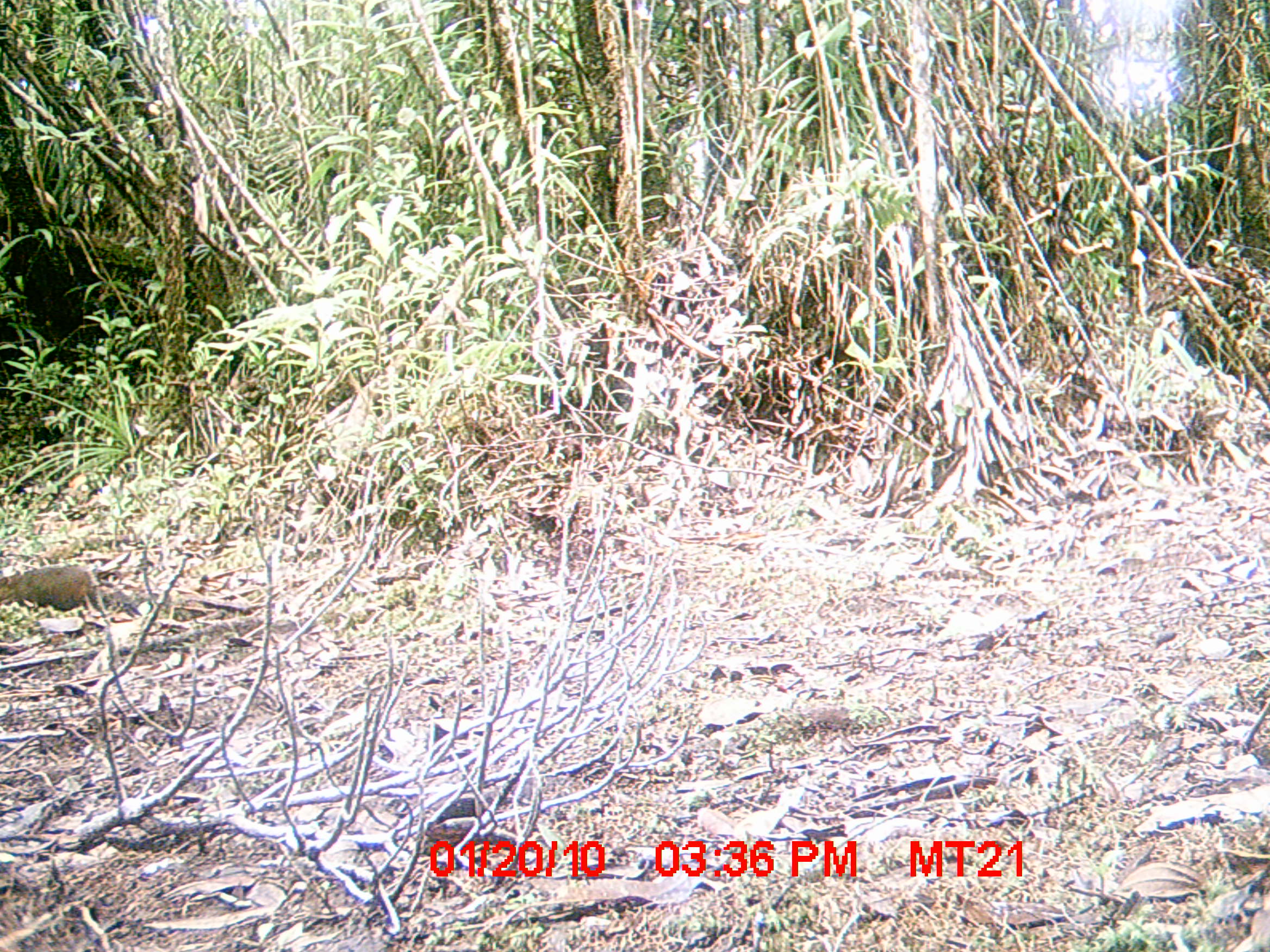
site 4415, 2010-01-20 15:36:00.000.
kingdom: Animalia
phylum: Chordata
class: Mammalia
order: Rodentia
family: Nesomyidae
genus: Hypogeomys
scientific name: Hypogeomys antimena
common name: malagasy giant rat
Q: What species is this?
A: Hypogeomys antimena (malagasy giant rat).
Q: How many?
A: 1.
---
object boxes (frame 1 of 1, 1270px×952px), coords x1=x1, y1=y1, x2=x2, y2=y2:
hypogeomys antimena: x1=422, y1=785, x2=526, y2=872; x1=0, y1=562, x2=143, y2=618